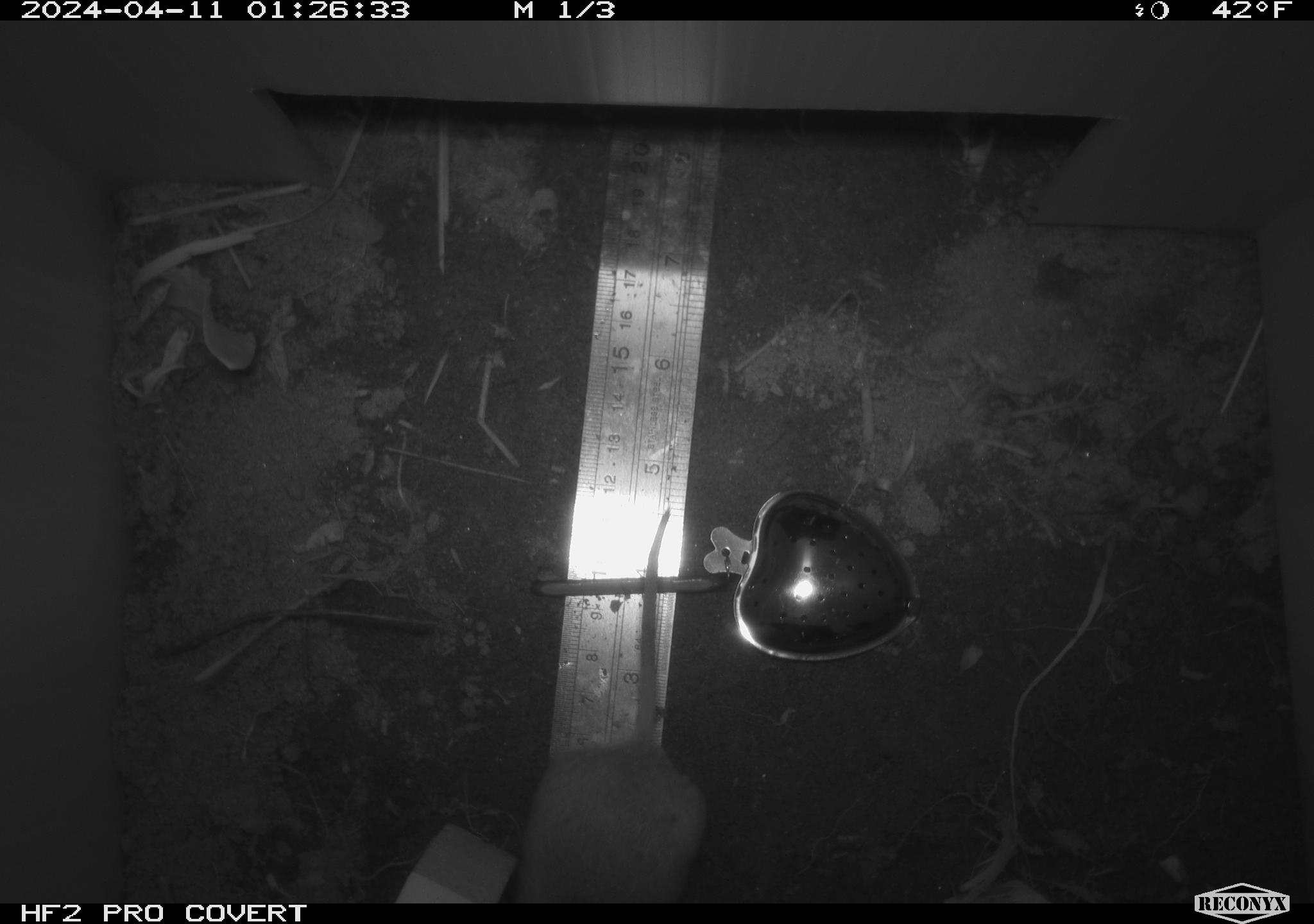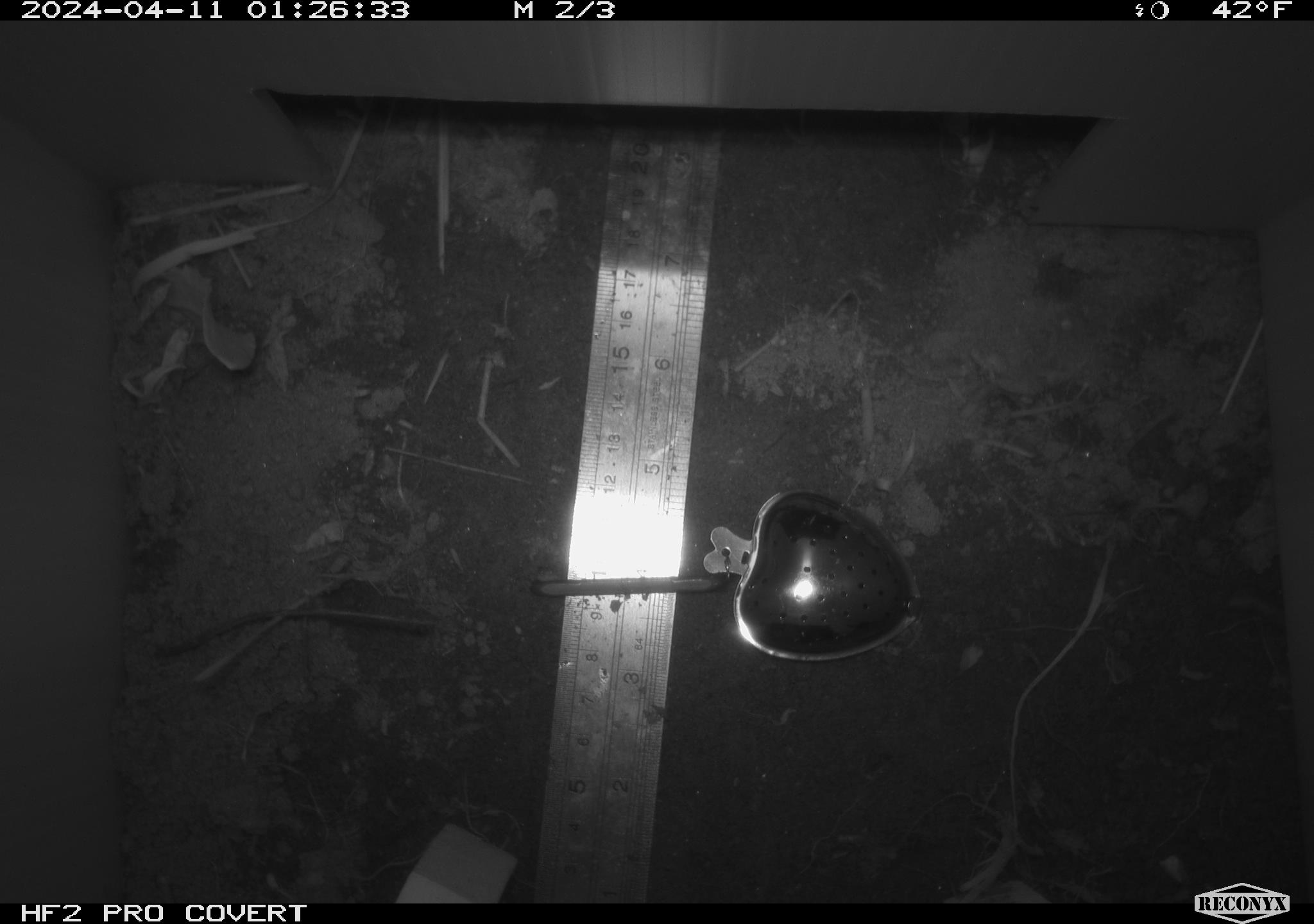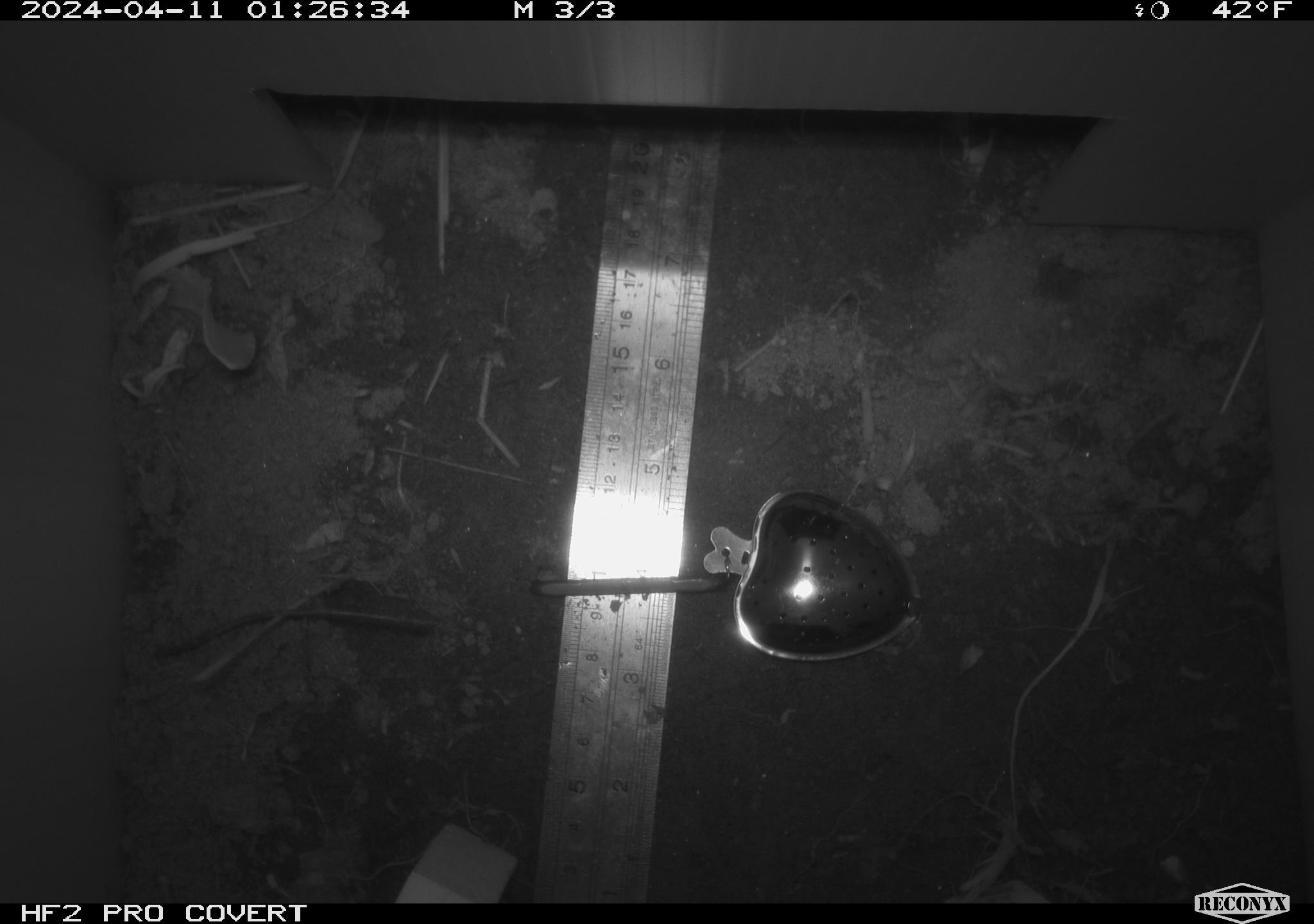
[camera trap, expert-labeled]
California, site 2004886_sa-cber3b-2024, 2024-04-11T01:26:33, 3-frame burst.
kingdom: Animalia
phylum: Chordata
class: Mammalia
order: Rodentia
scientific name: Rodentia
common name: mouse species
Mouse species (Rodentia).